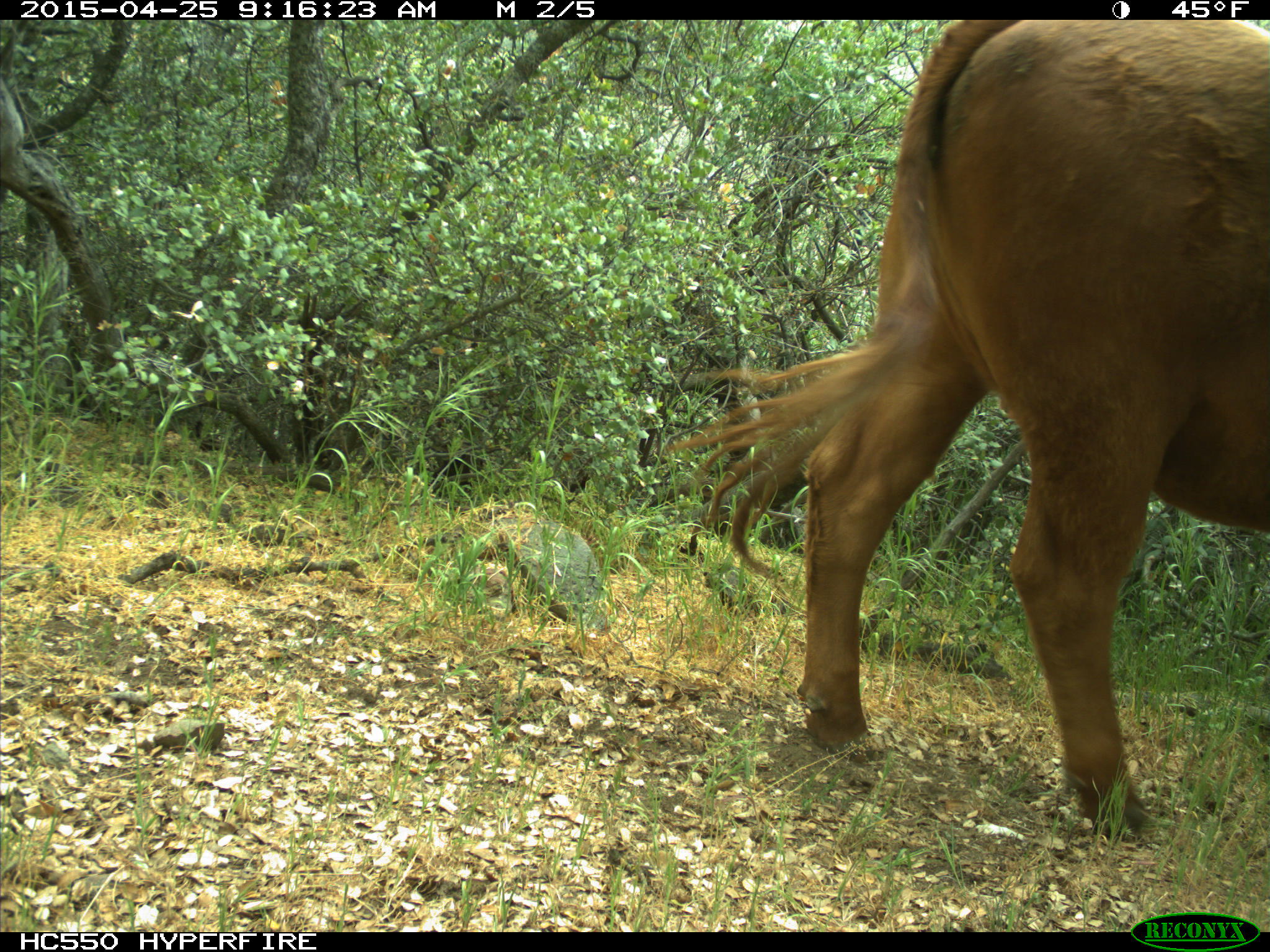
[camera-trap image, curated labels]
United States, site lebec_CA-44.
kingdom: Animalia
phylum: Chordata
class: Mammalia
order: Artiodactyla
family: Suidae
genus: Sus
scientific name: Sus scrofa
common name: wild boar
Sus scrofa (wild boar).